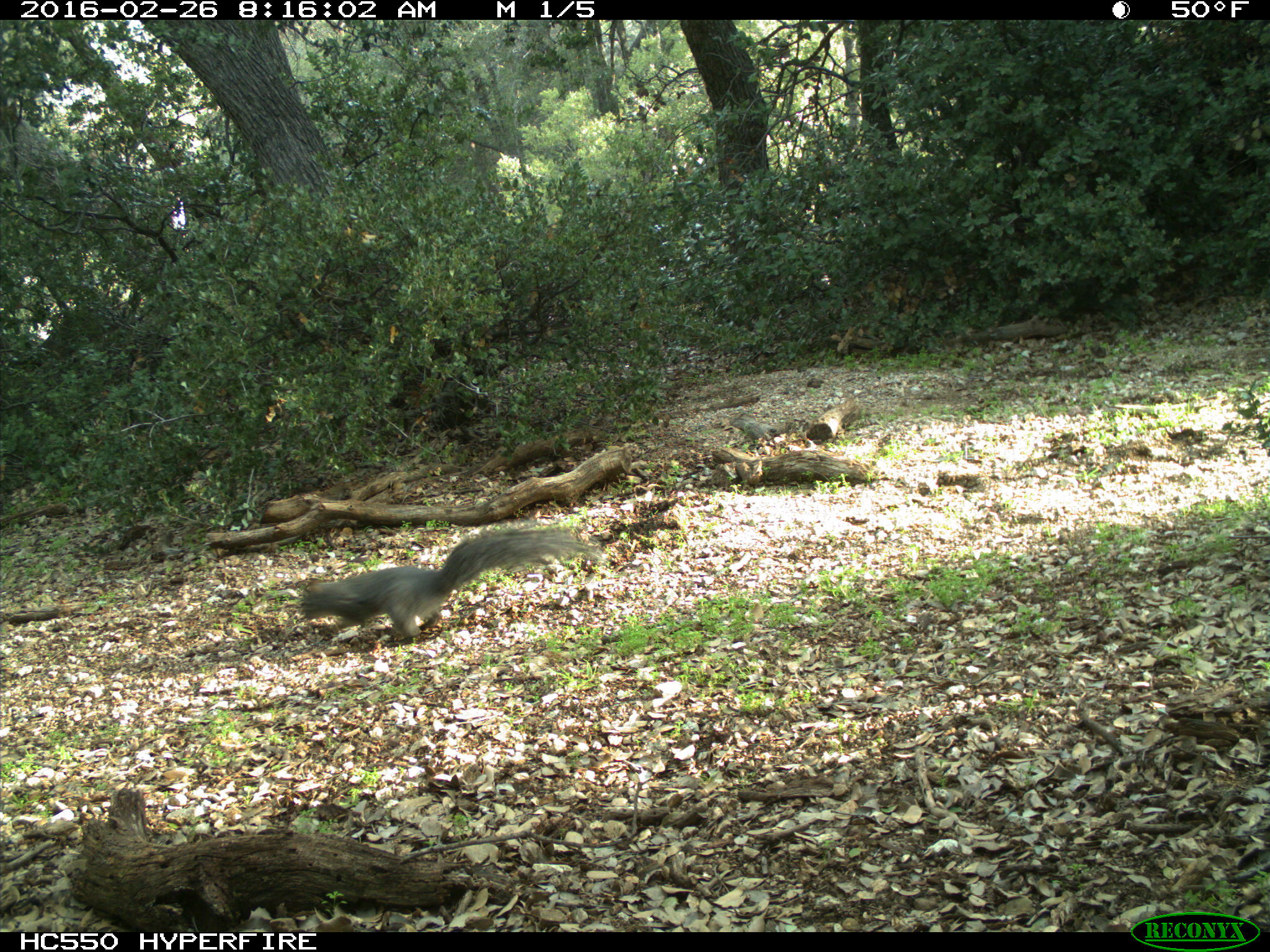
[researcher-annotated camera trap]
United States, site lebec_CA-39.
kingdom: Animalia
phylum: Chordata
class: Mammalia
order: Rodentia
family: Sciuridae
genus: Sciurus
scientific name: Sciurus carolinensis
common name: eastern gray squirrel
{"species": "Sciurus carolinensis (eastern gray squirrel)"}